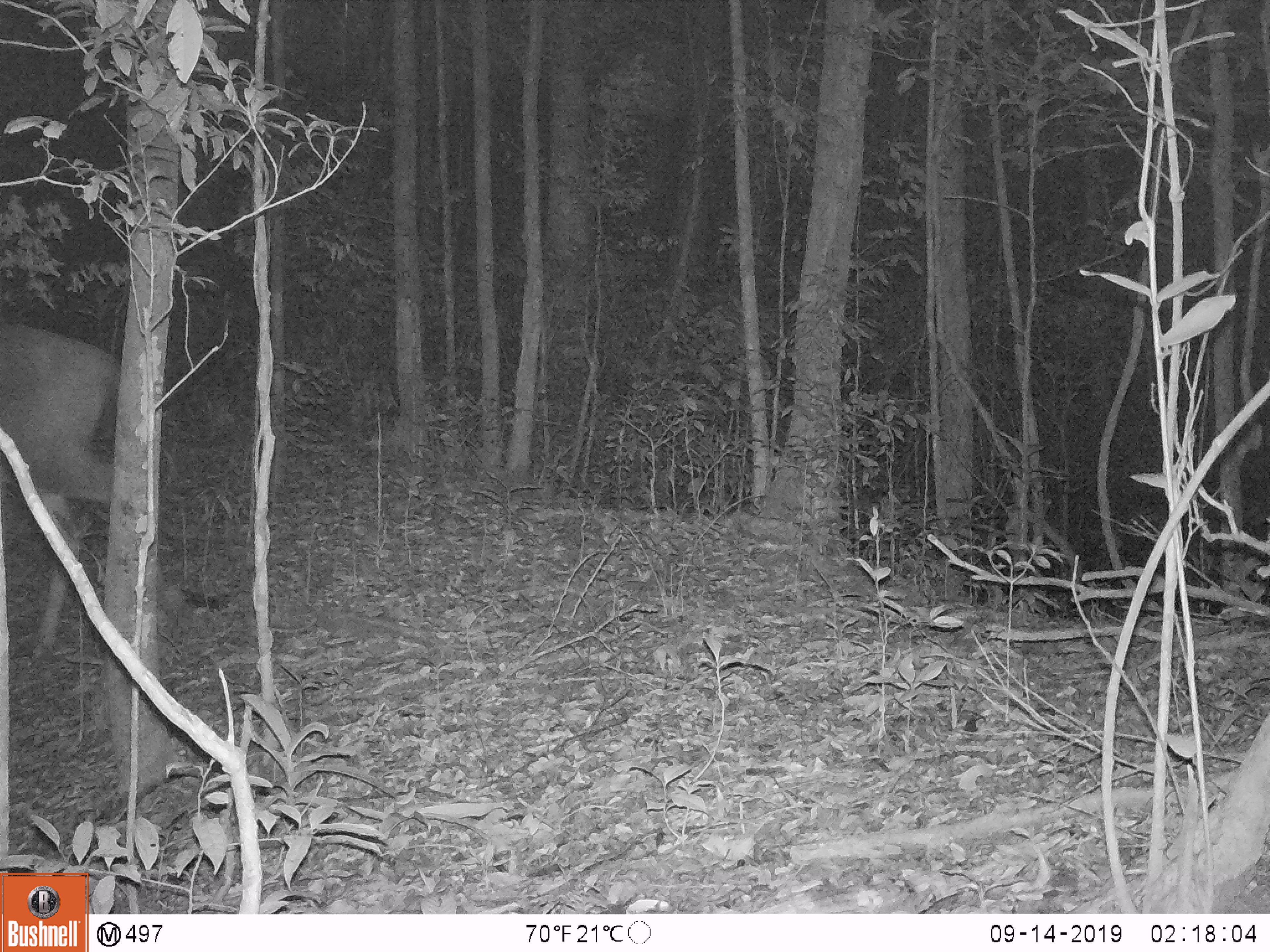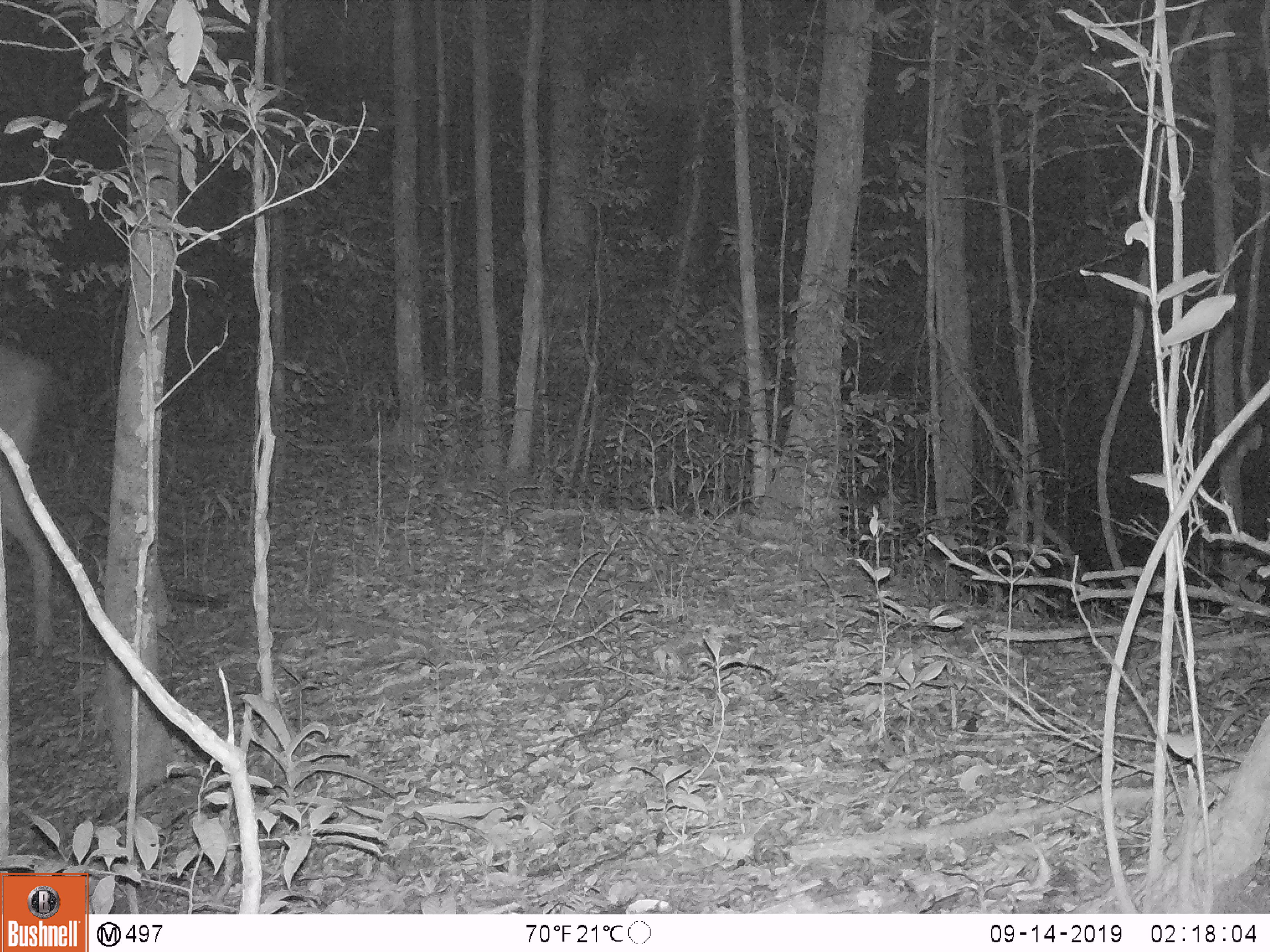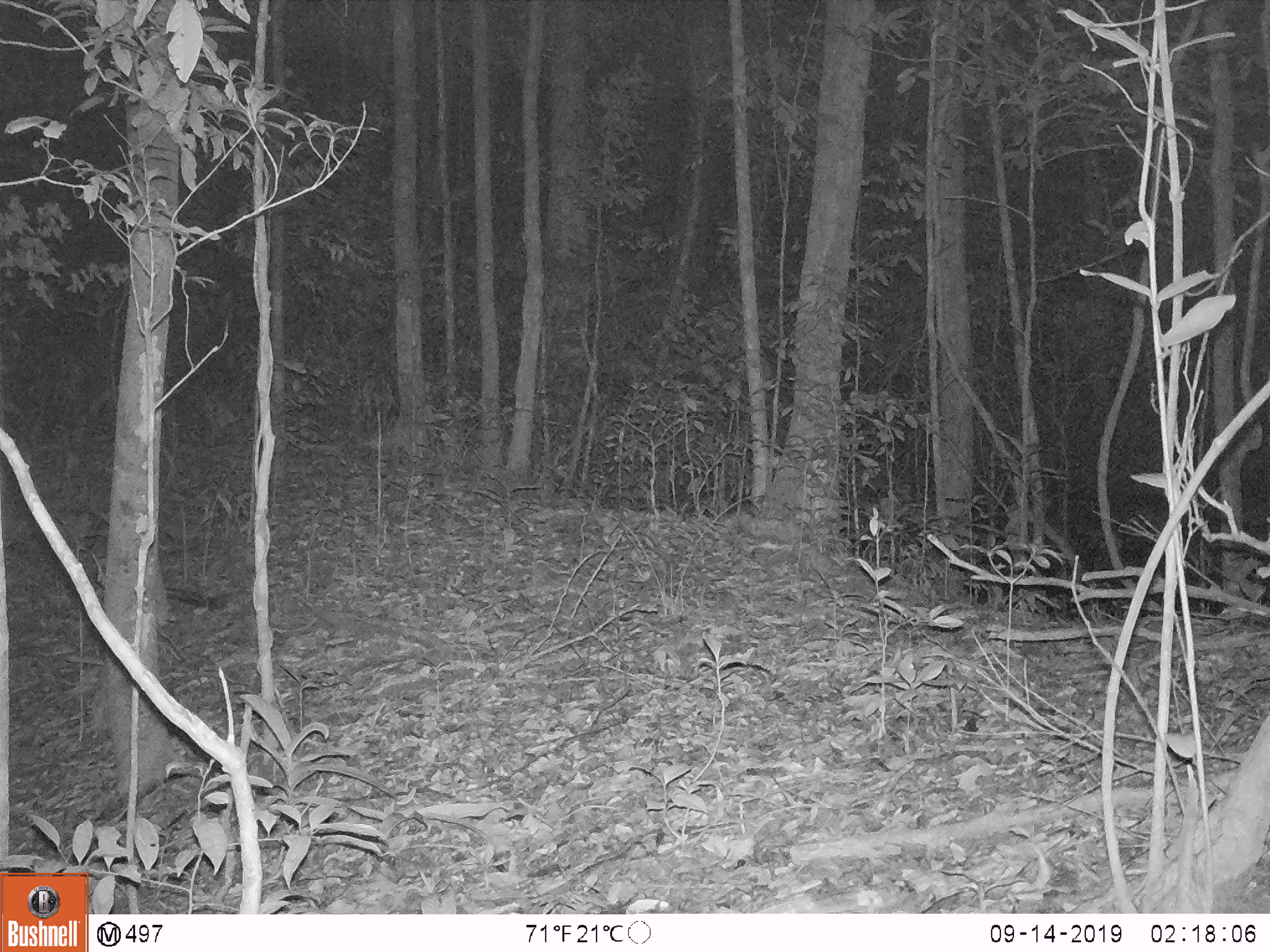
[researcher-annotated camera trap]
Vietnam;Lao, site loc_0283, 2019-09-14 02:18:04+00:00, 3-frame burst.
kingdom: Animalia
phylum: Chordata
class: Mammalia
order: Artiodactyla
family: Cervidae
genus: Rusa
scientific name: Rusa unicolor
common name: sambar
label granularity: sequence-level